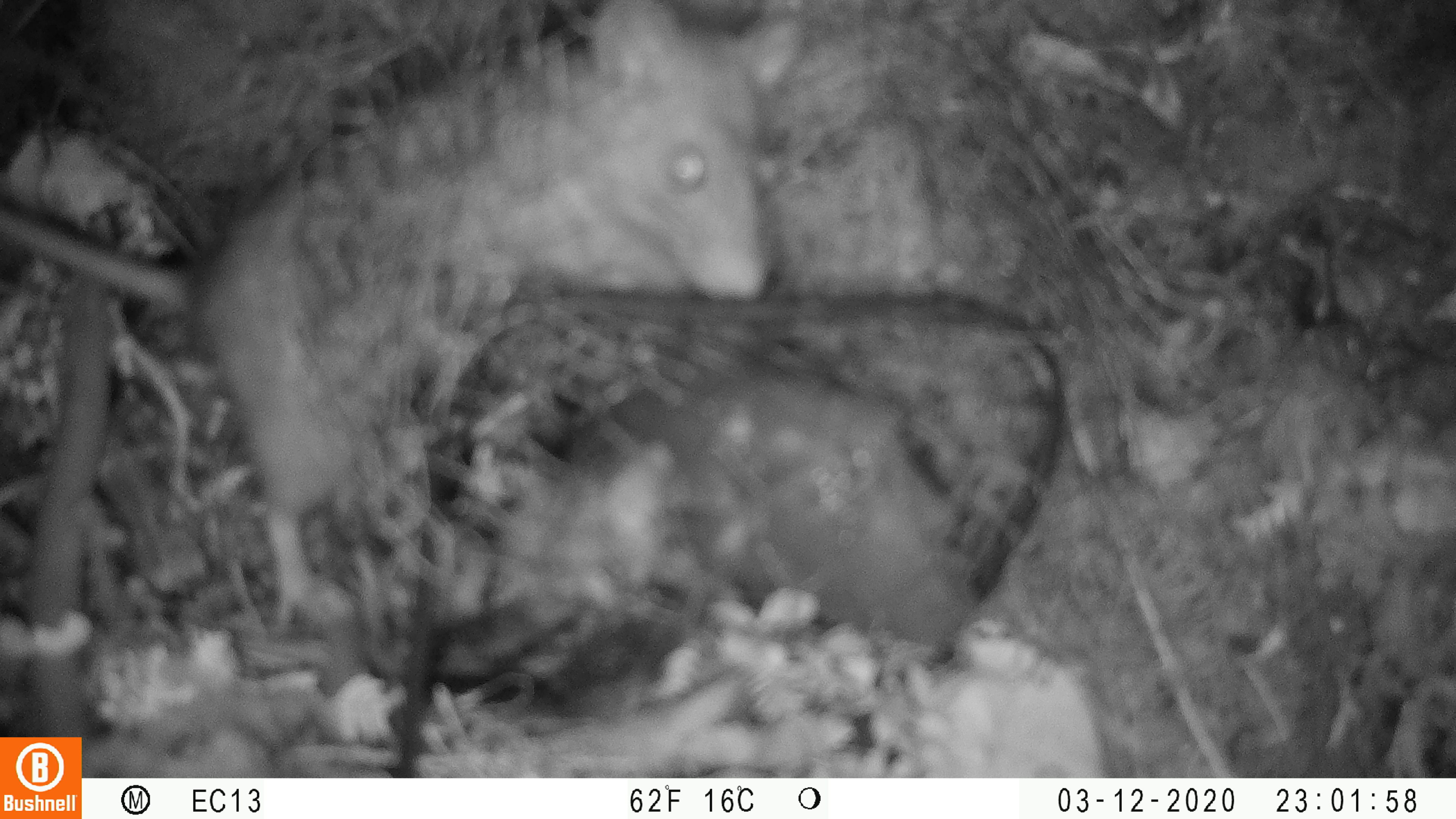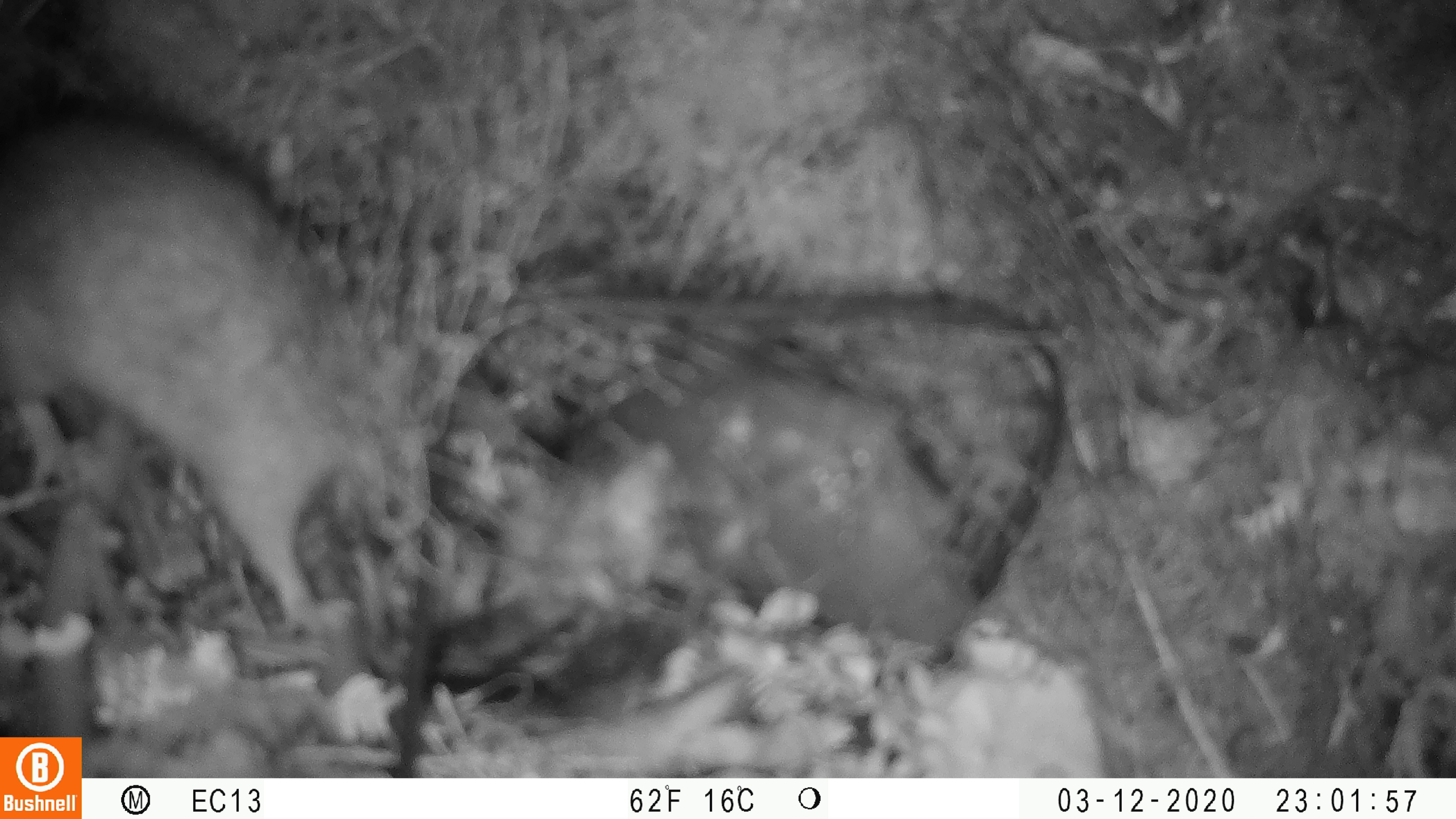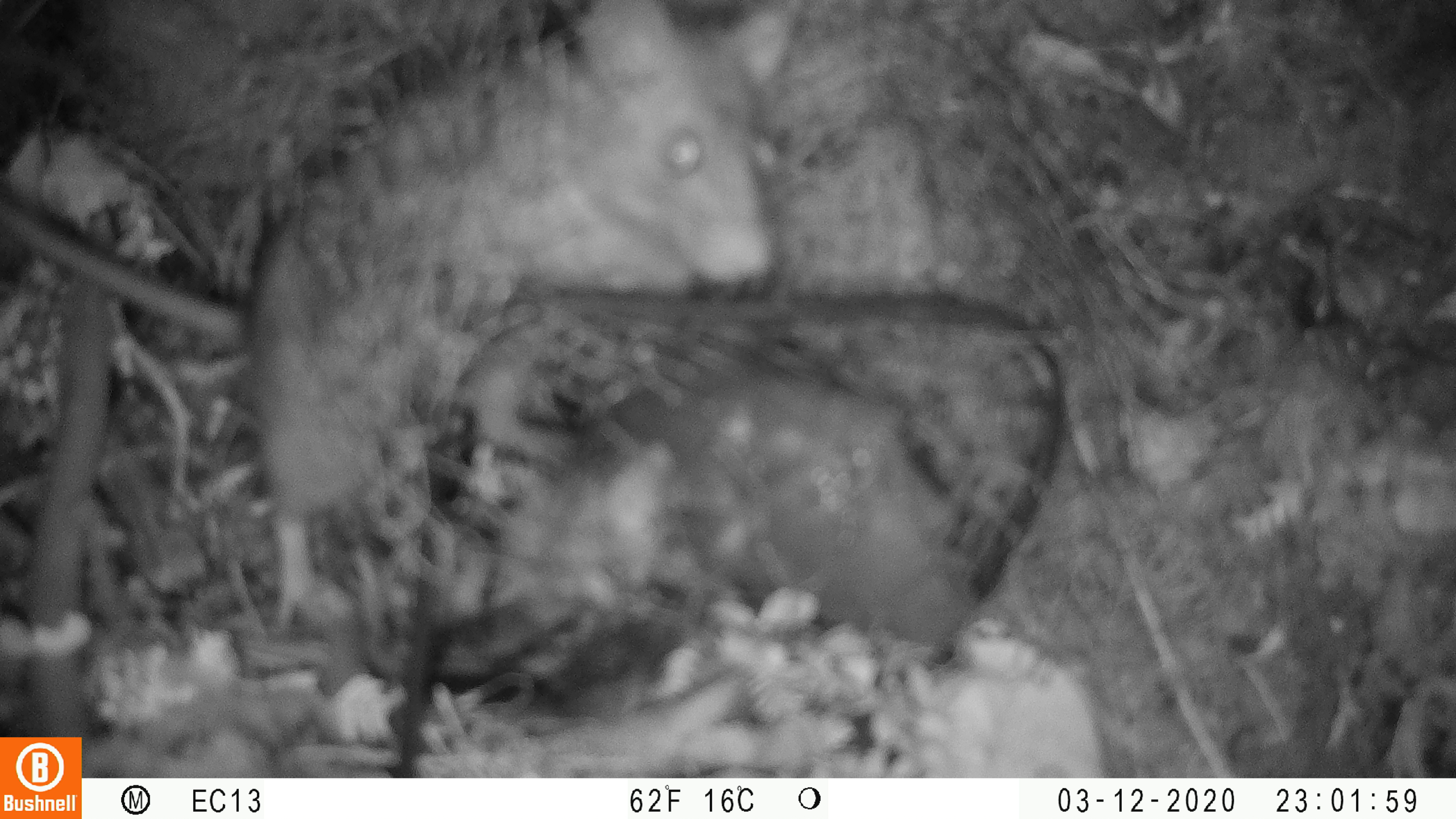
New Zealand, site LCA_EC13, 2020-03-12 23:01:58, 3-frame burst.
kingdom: Animalia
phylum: Chordata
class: Mammalia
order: Rodentia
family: Muridae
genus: Rattus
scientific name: Rattus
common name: rat